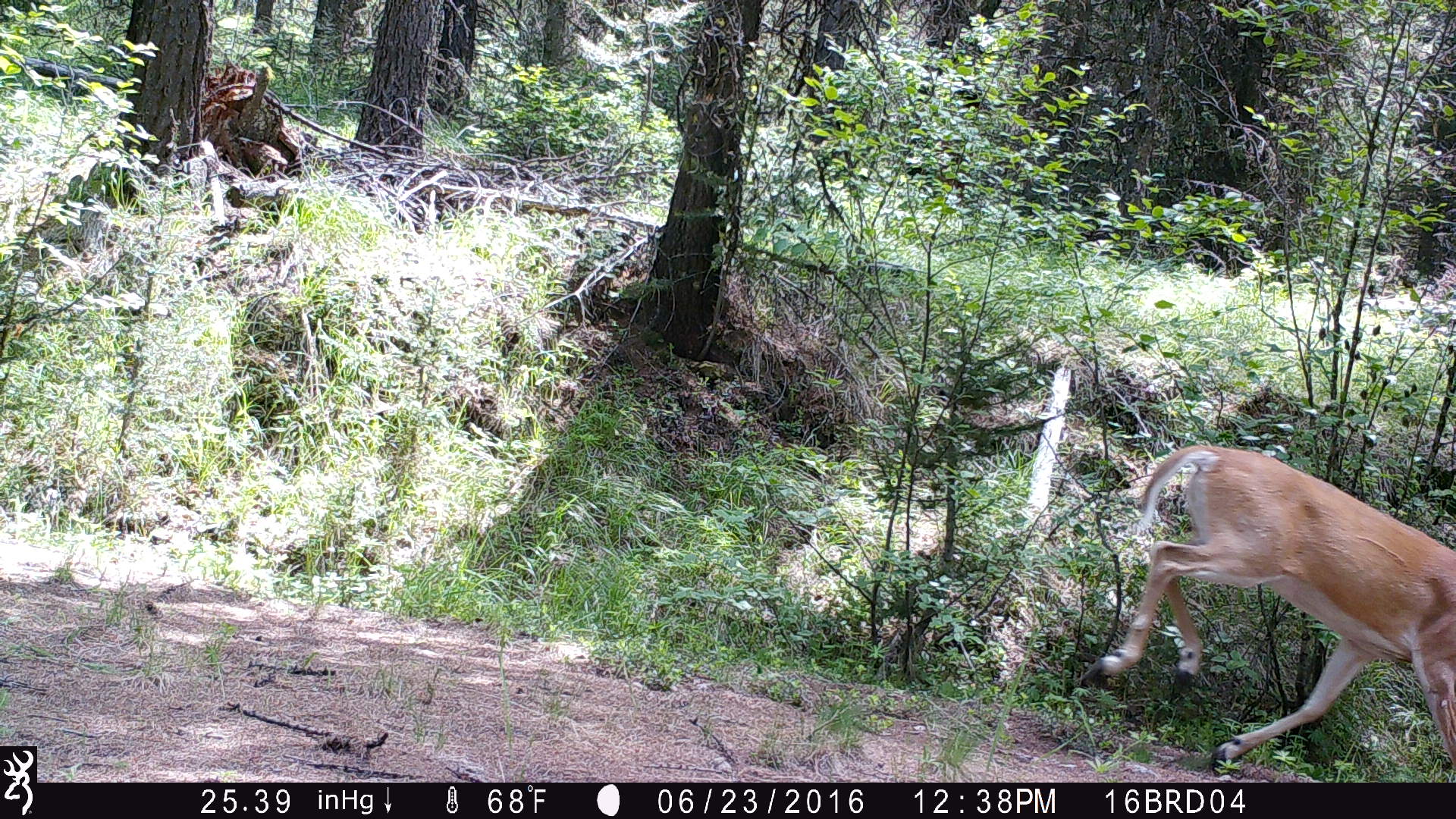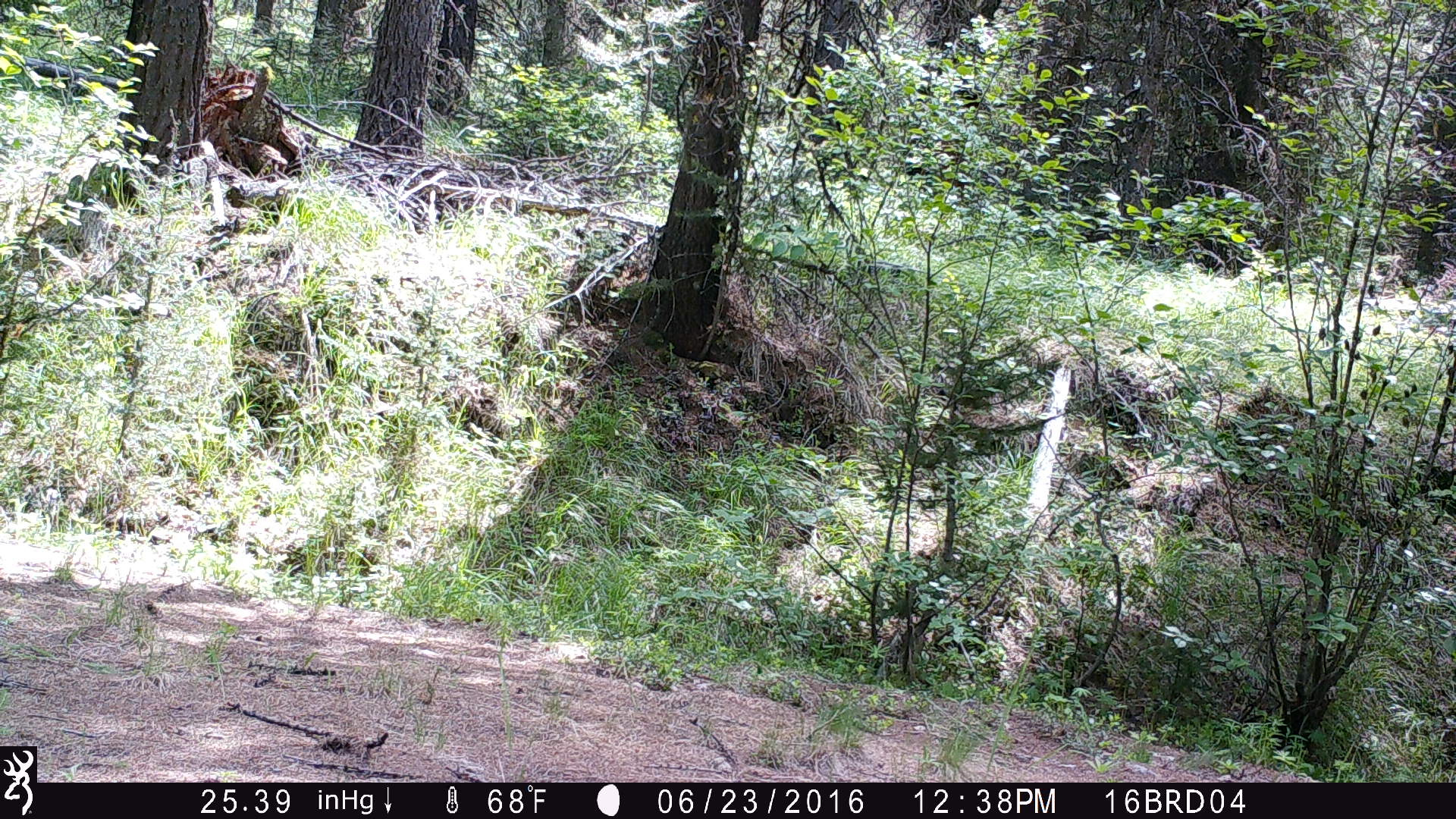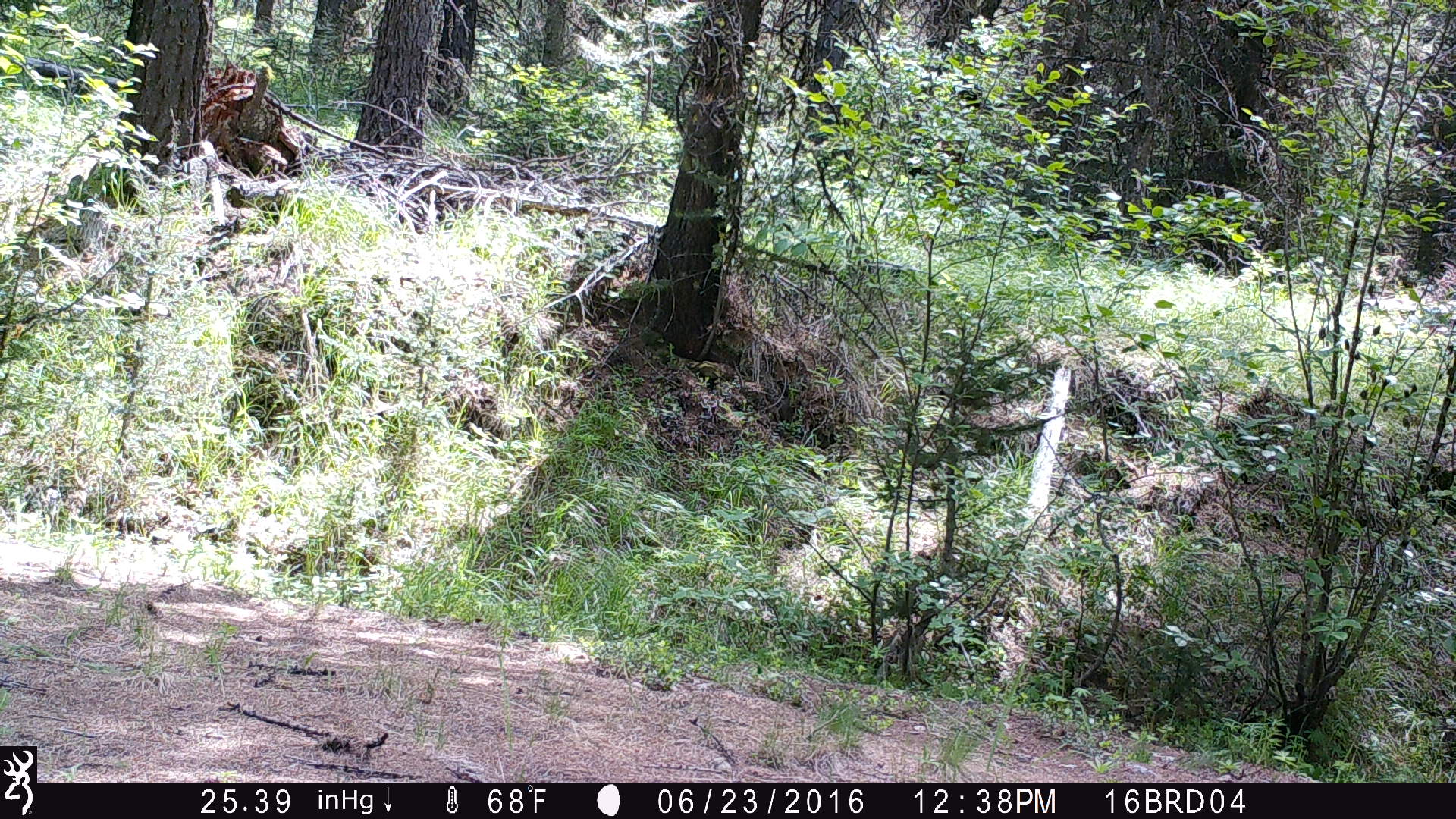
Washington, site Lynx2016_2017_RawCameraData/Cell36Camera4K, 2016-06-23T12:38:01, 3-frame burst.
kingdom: Animalia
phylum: Chordata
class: Mammalia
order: Artiodactyla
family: Cervidae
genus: Odocoileus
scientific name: Odocoileus virginianus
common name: white-tailed deer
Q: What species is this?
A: Odocoileus virginianus (white-tailed deer).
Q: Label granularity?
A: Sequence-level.